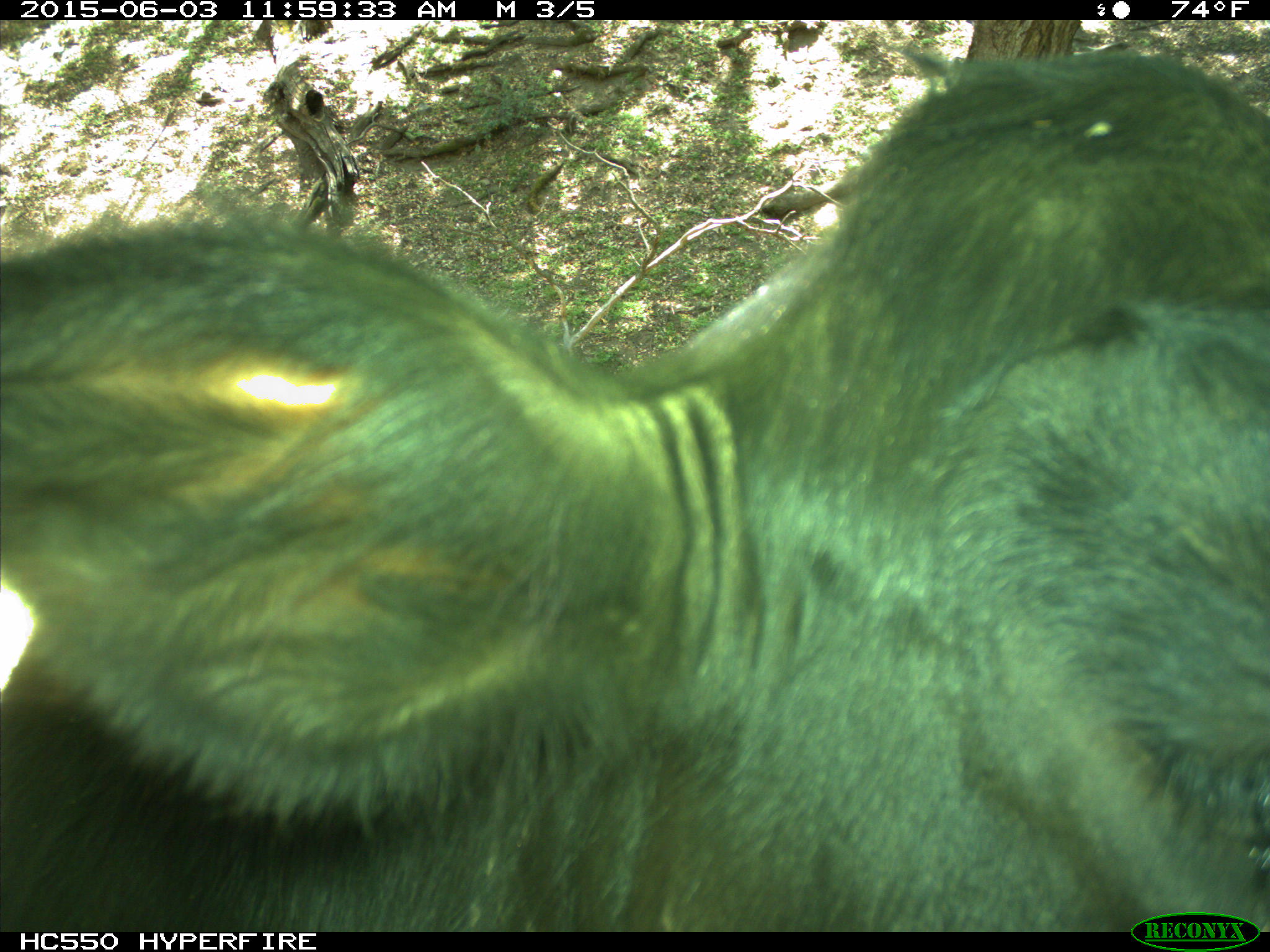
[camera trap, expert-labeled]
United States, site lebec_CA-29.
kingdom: Animalia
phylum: Chordata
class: Mammalia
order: Artiodactyla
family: Bovidae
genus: Bos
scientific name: Bos taurus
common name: domestic cow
Bos taurus (domestic cow).